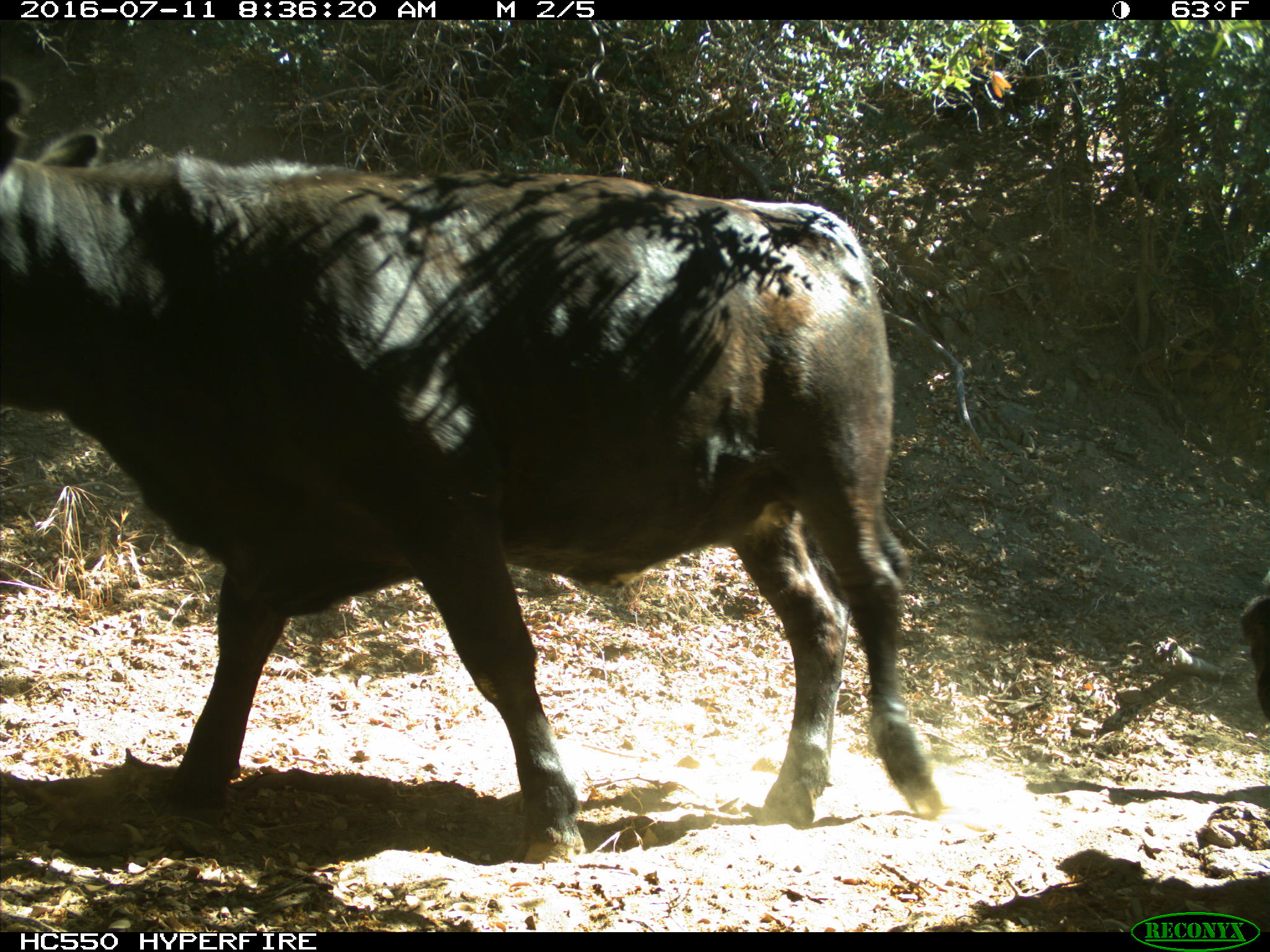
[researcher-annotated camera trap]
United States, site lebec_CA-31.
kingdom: Animalia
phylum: Chordata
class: Mammalia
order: Artiodactyla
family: Bovidae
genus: Bos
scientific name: Bos taurus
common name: domestic cow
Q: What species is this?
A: Bos taurus (domestic cow).